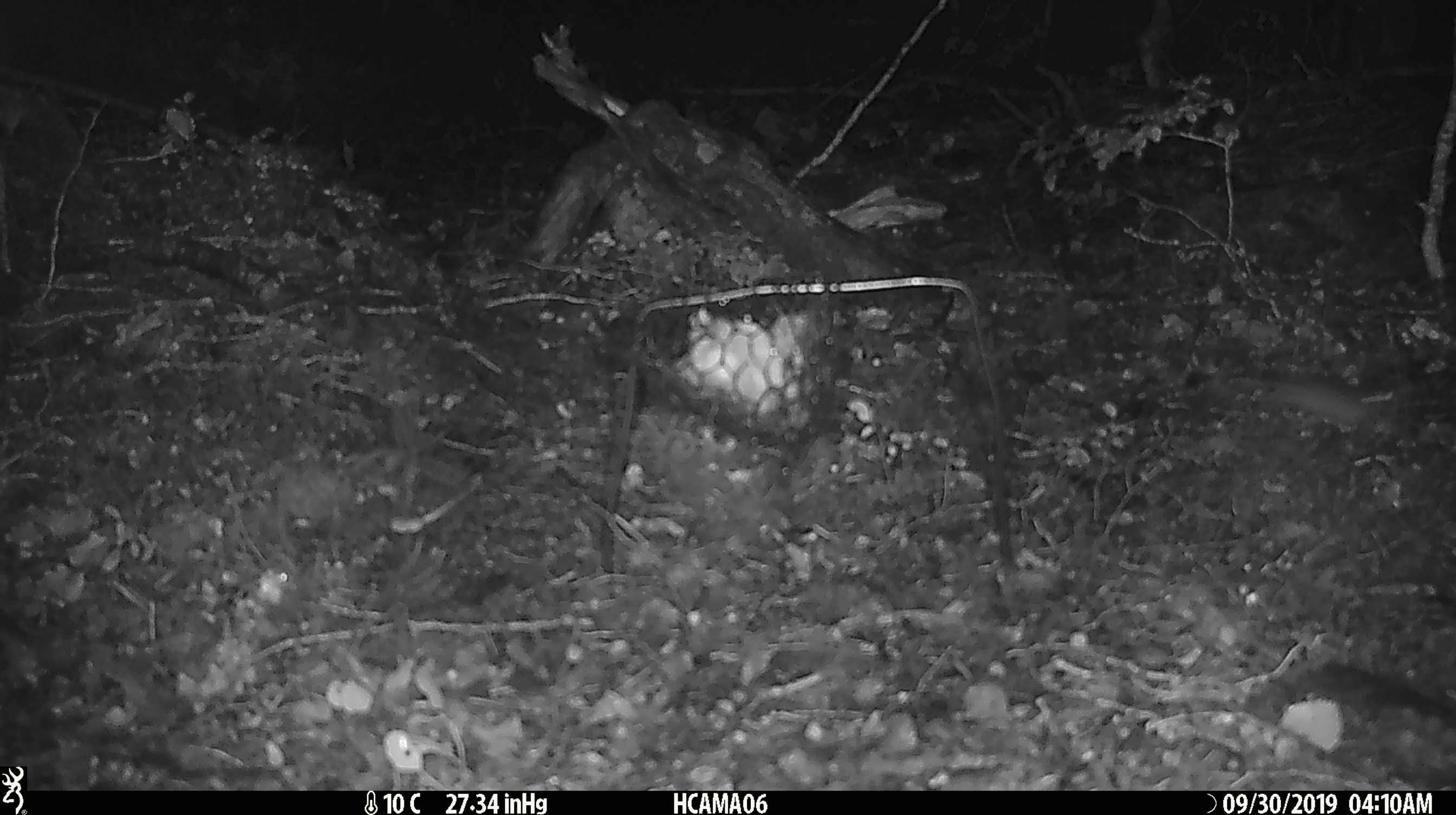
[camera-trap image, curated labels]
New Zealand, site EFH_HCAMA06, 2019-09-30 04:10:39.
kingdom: Animalia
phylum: Chordata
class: Mammalia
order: Rodentia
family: Muridae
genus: Mus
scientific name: Mus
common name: mouse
Mouse (Mus).